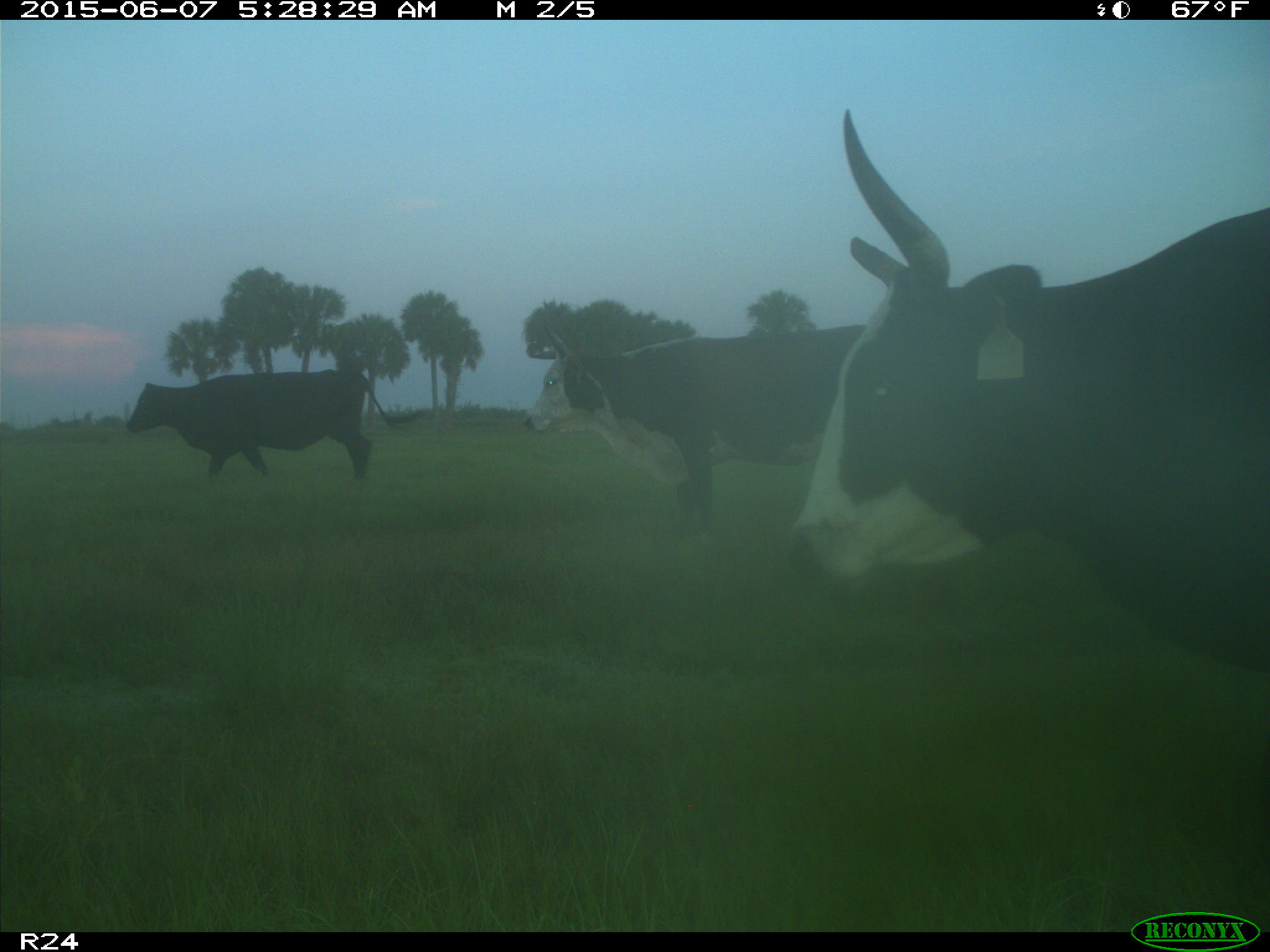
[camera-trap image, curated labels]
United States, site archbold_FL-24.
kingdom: Animalia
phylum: Chordata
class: Mammalia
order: Artiodactyla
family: Bovidae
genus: Bos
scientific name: Bos taurus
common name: domestic cow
Bos taurus (domestic cow).